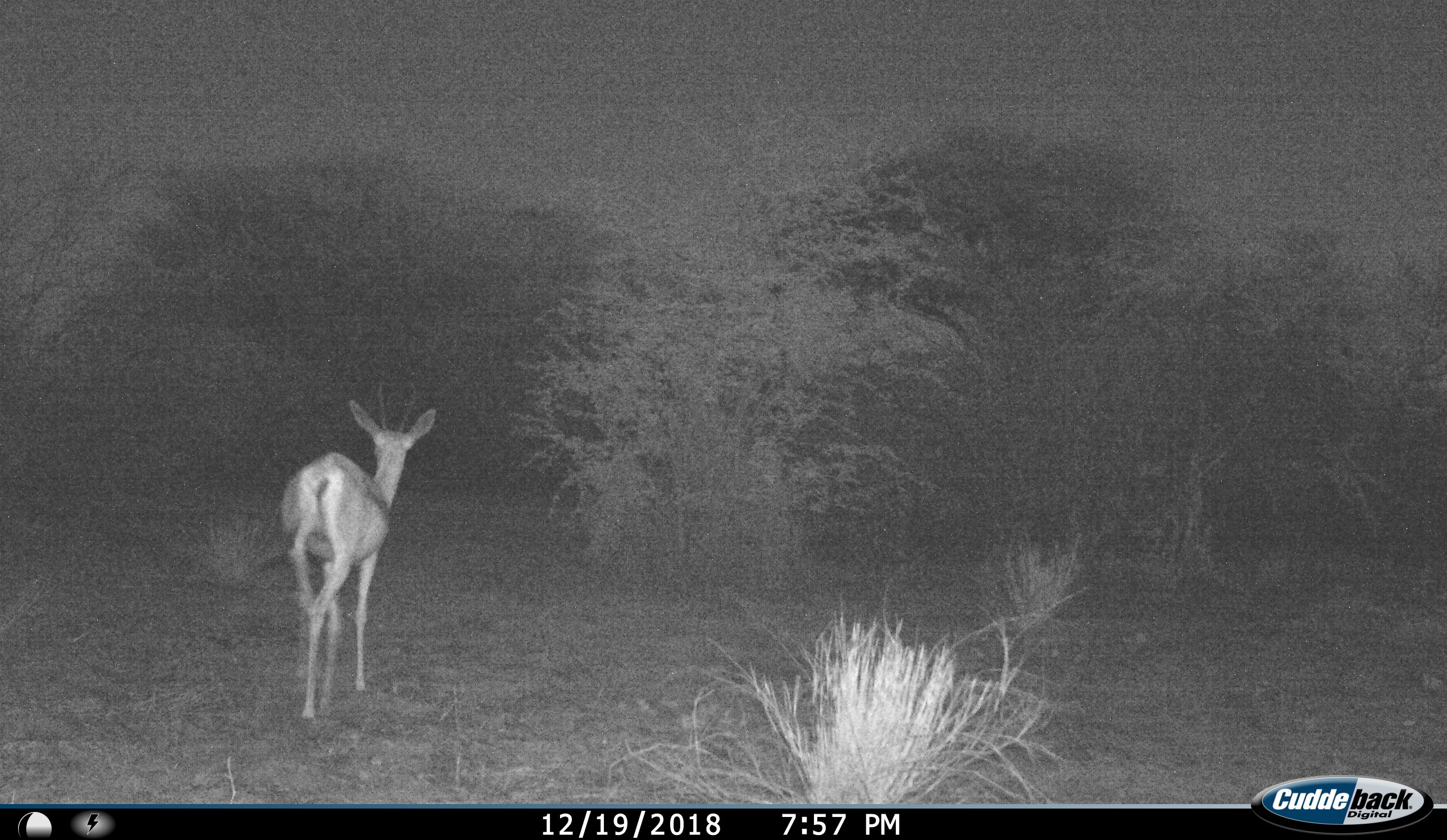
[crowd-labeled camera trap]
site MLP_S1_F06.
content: unidentified animal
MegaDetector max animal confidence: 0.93